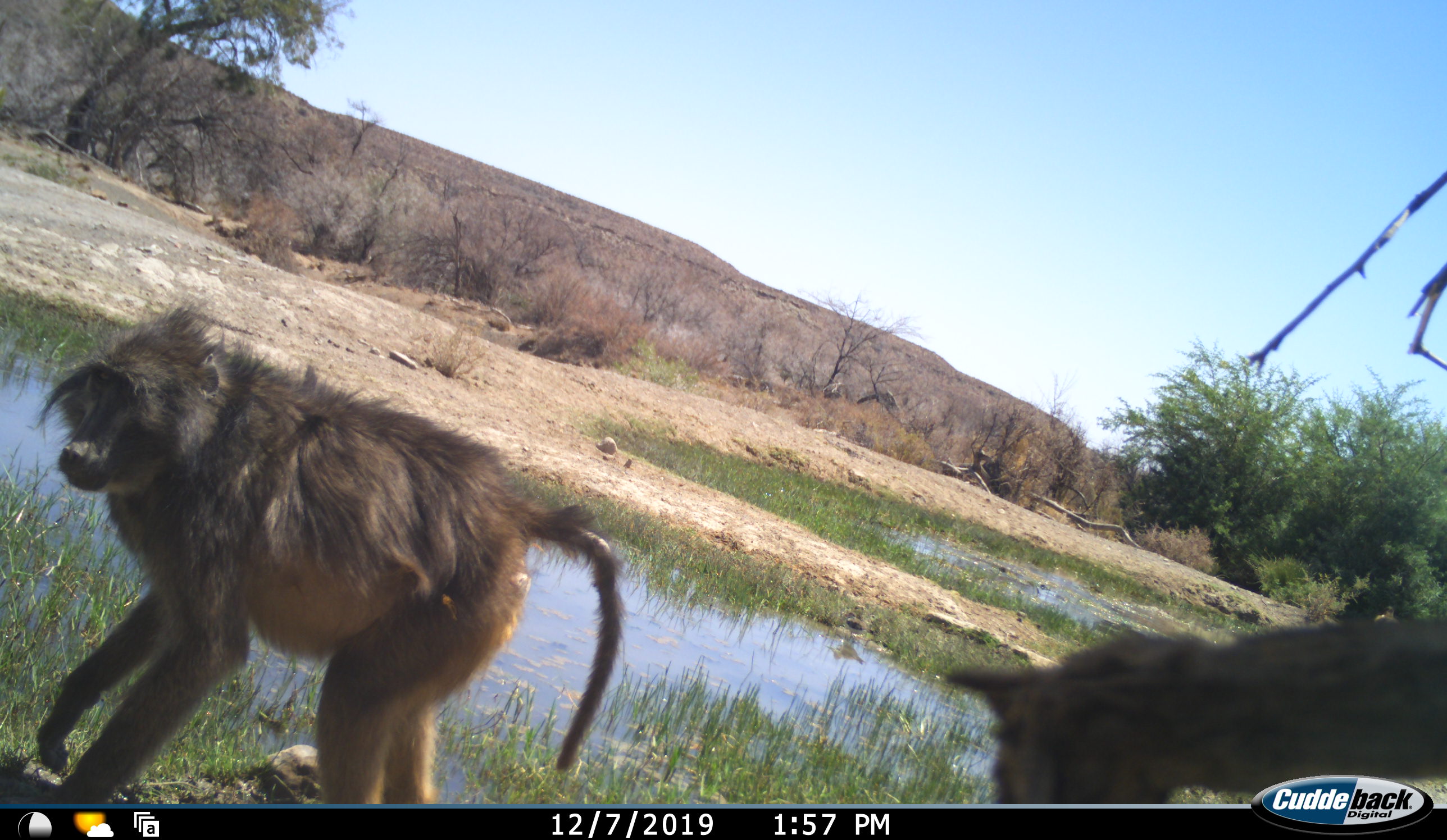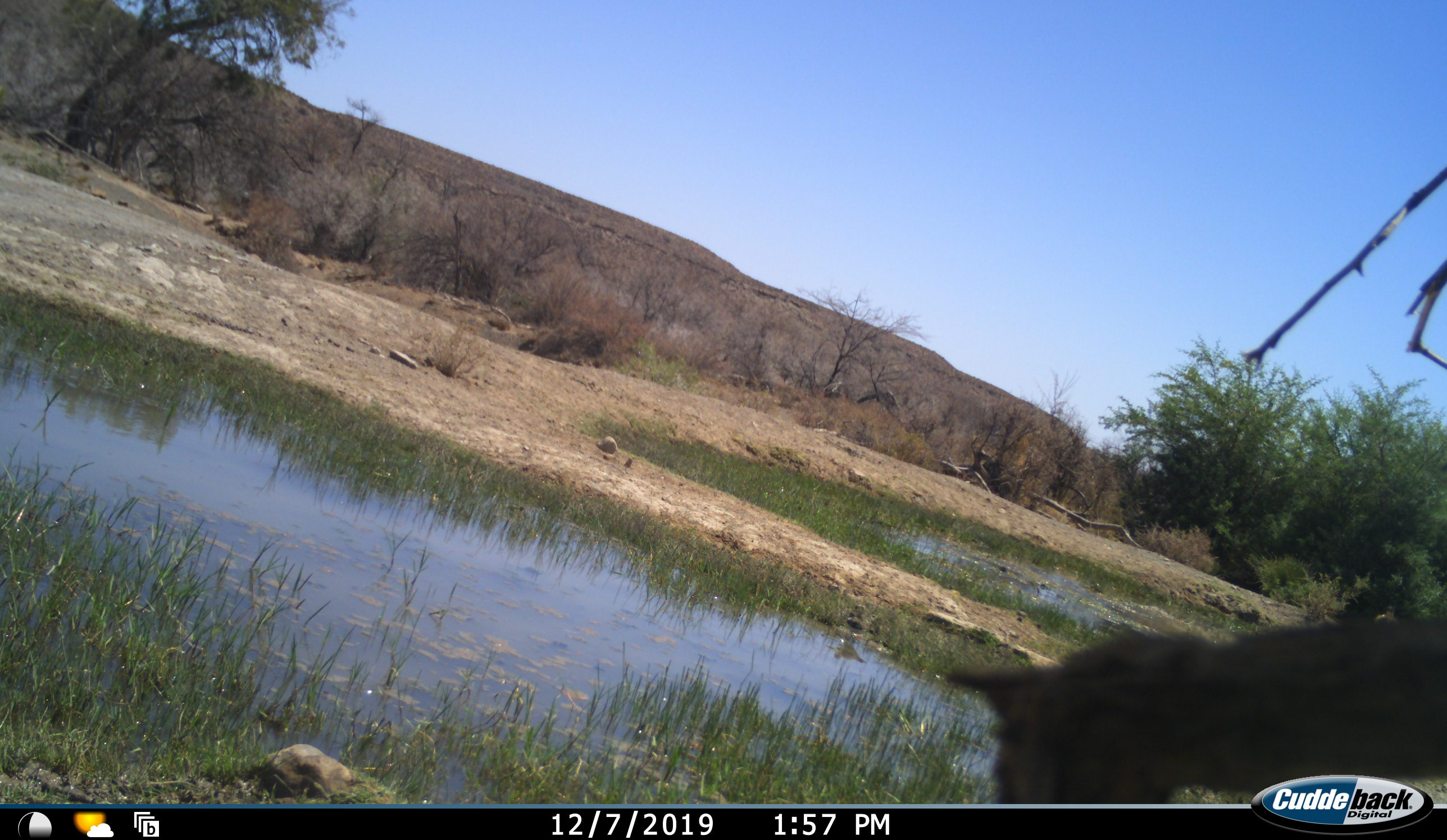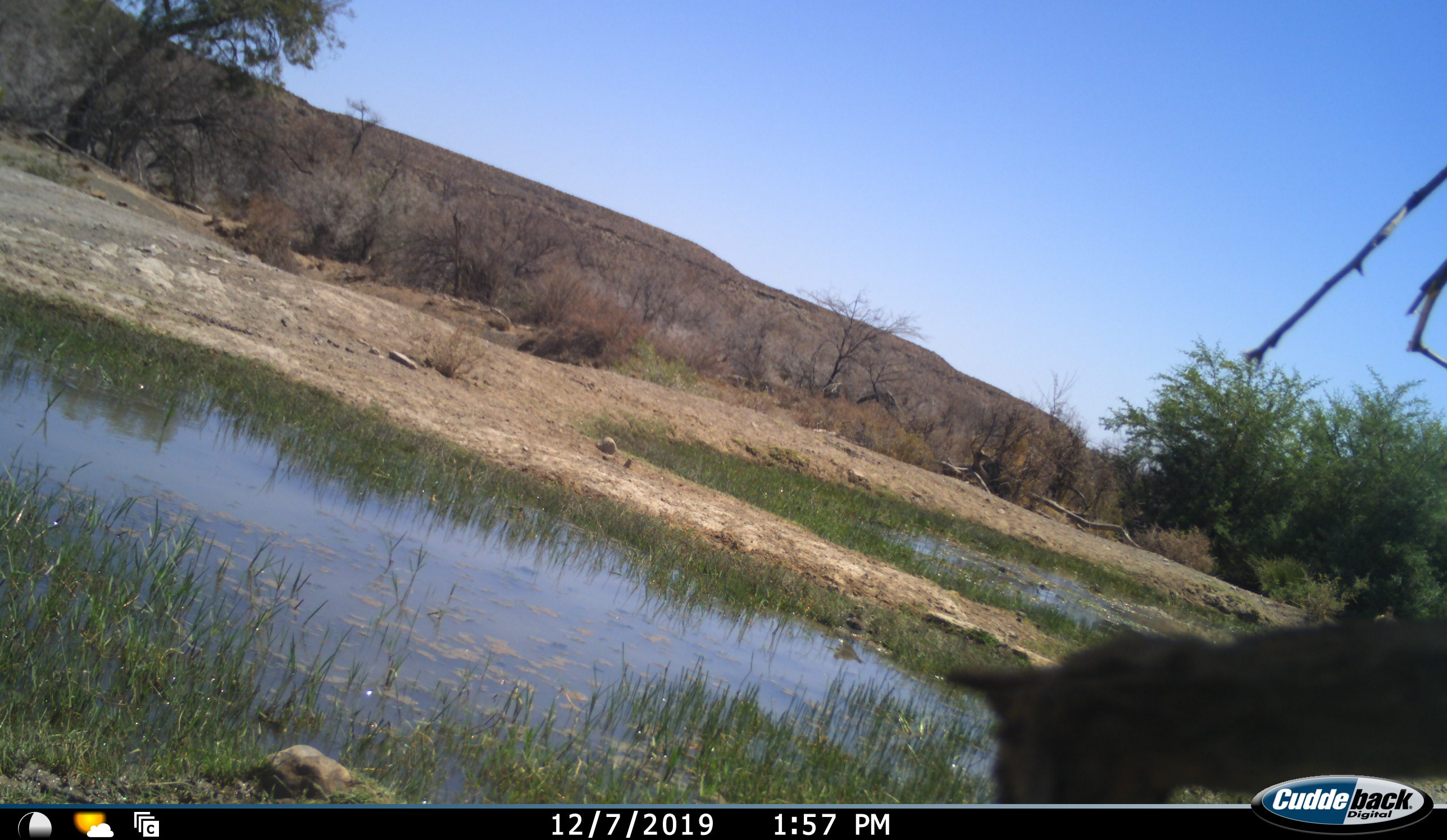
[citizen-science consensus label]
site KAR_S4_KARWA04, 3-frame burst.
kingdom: Animalia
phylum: Chordata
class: Mammalia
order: Primates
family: Cercopithecidae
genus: Papio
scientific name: Papio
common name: baboon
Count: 1.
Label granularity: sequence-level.